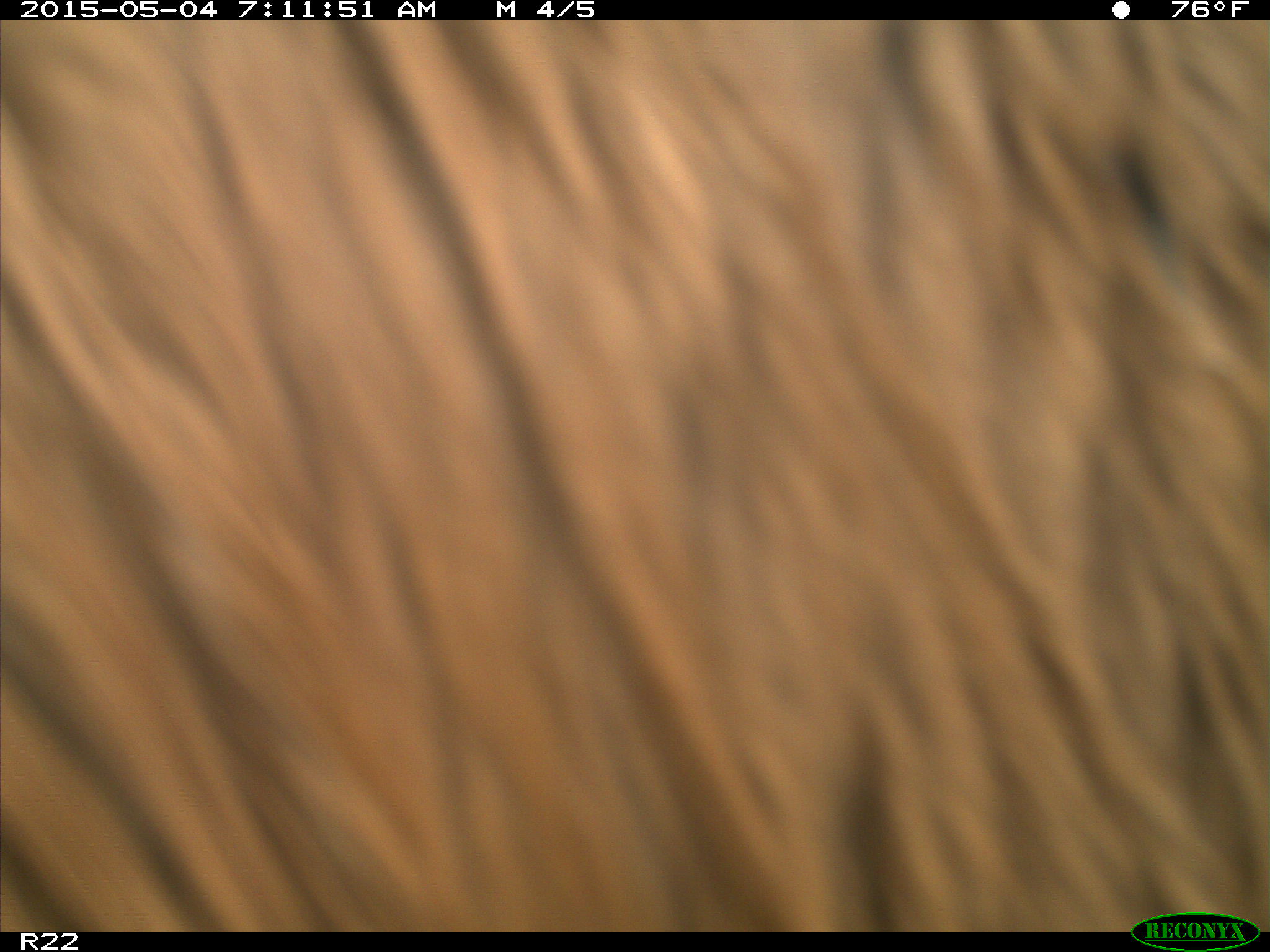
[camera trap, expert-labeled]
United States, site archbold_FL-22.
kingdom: Animalia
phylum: Chordata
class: Mammalia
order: Artiodactyla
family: Bovidae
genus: Bos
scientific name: Bos taurus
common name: domestic cow